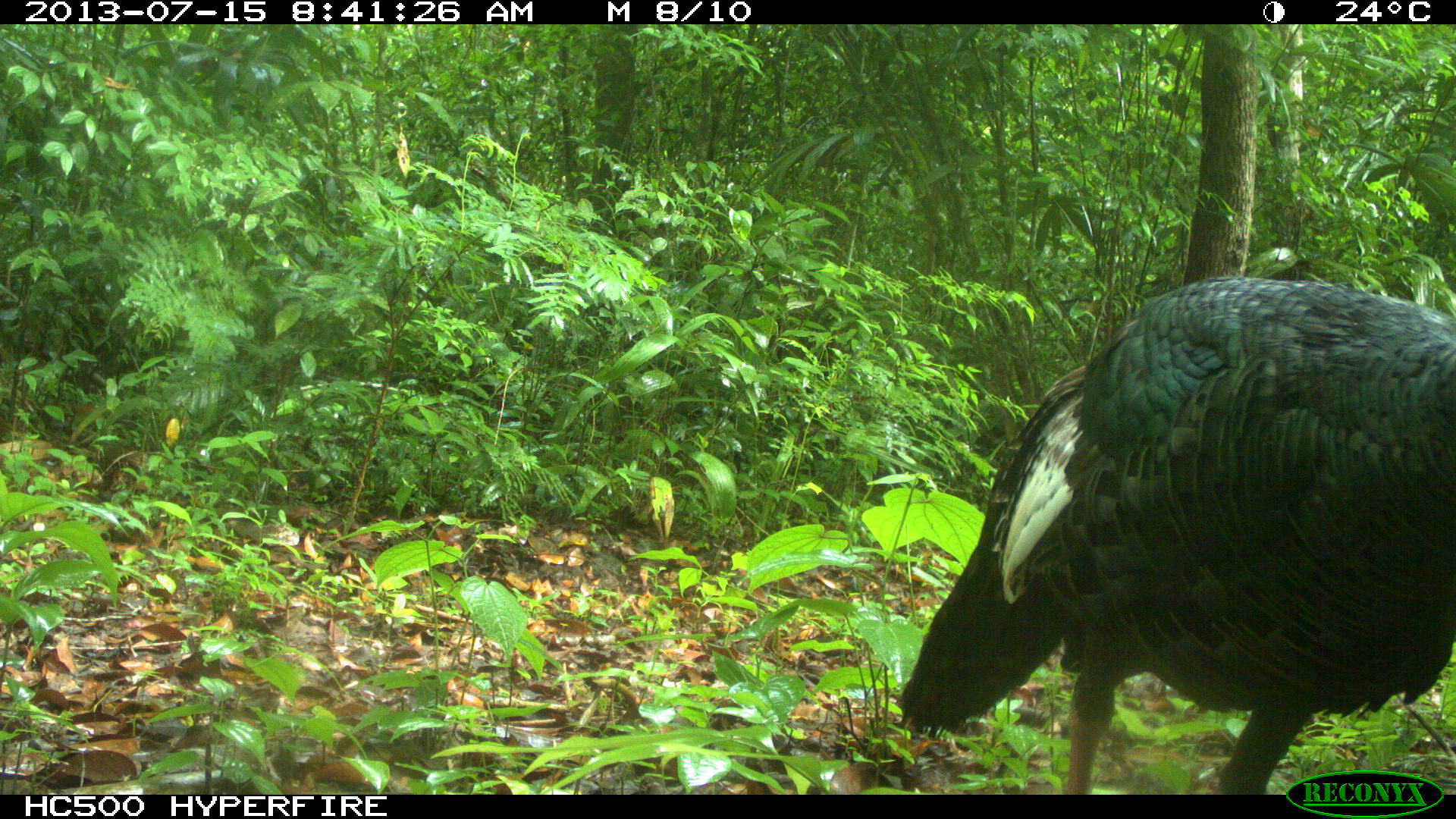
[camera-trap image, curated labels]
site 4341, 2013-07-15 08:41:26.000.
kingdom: Animalia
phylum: Chordata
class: Aves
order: Galliformes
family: Phasianidae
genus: Meleagris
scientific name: Meleagris ocellata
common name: ocellated turkey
Meleagris ocellata (ocellated turkey), count 1, sex female.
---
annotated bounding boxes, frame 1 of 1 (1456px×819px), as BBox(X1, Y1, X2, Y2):
meleagris ocellata: BBox(896, 274, 1456, 795)